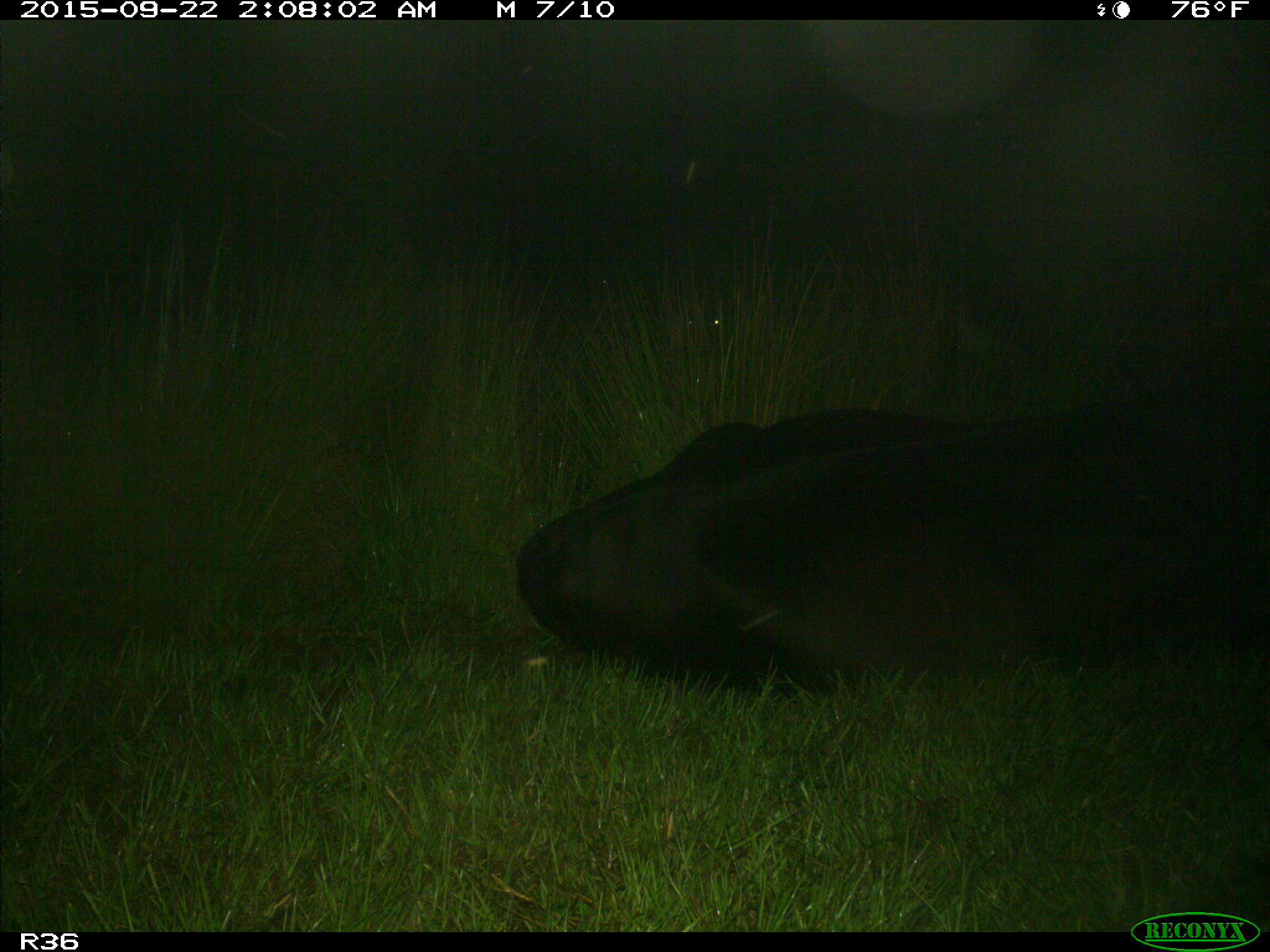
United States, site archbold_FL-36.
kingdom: Animalia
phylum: Chordata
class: Mammalia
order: Artiodactyla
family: Bovidae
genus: Bos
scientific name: Bos taurus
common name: domestic cow